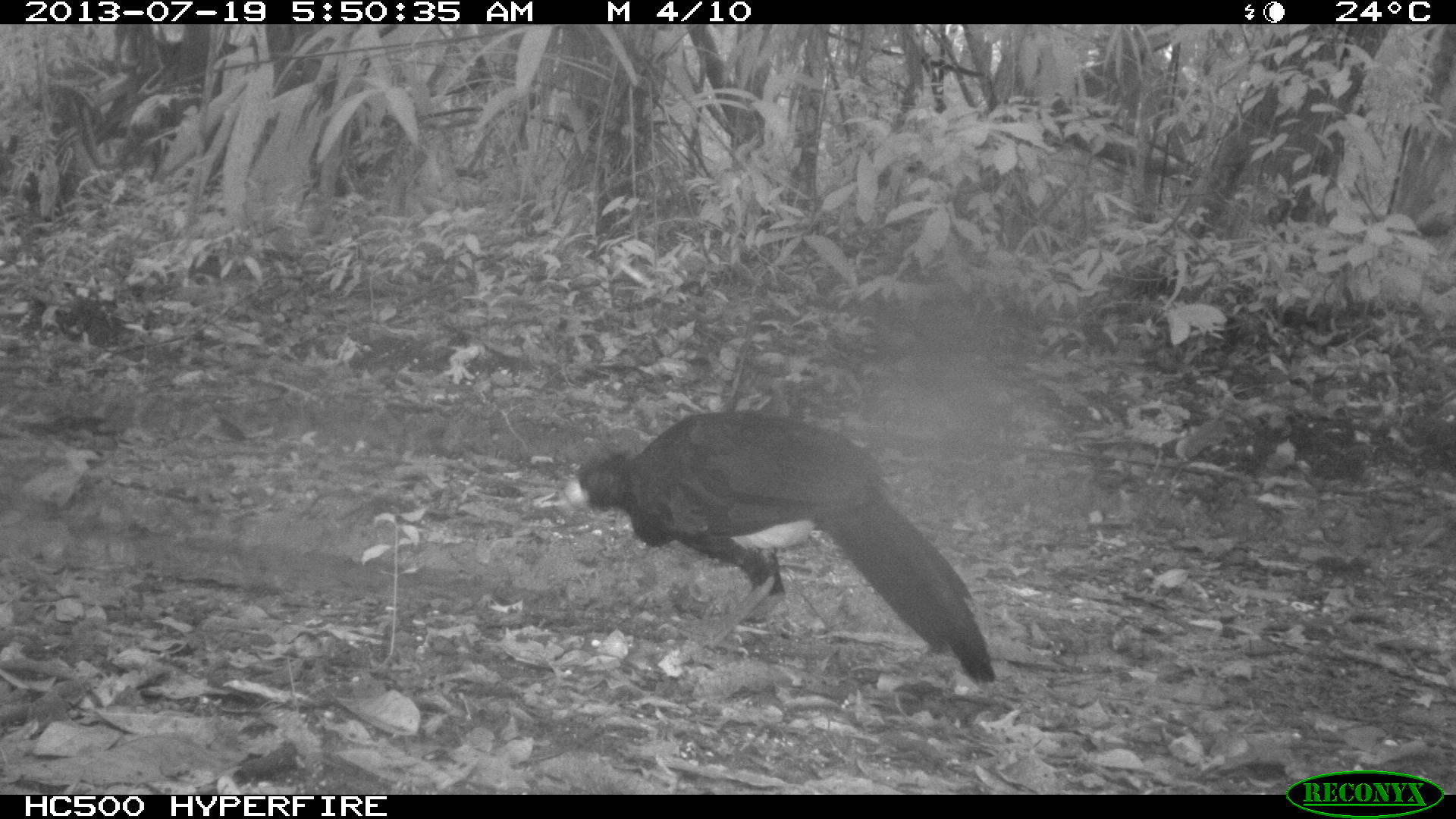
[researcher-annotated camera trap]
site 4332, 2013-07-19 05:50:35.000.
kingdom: Animalia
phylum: Chordata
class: Aves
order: Galliformes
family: Cracidae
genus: Crax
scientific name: Crax rubra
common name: great curassow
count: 2